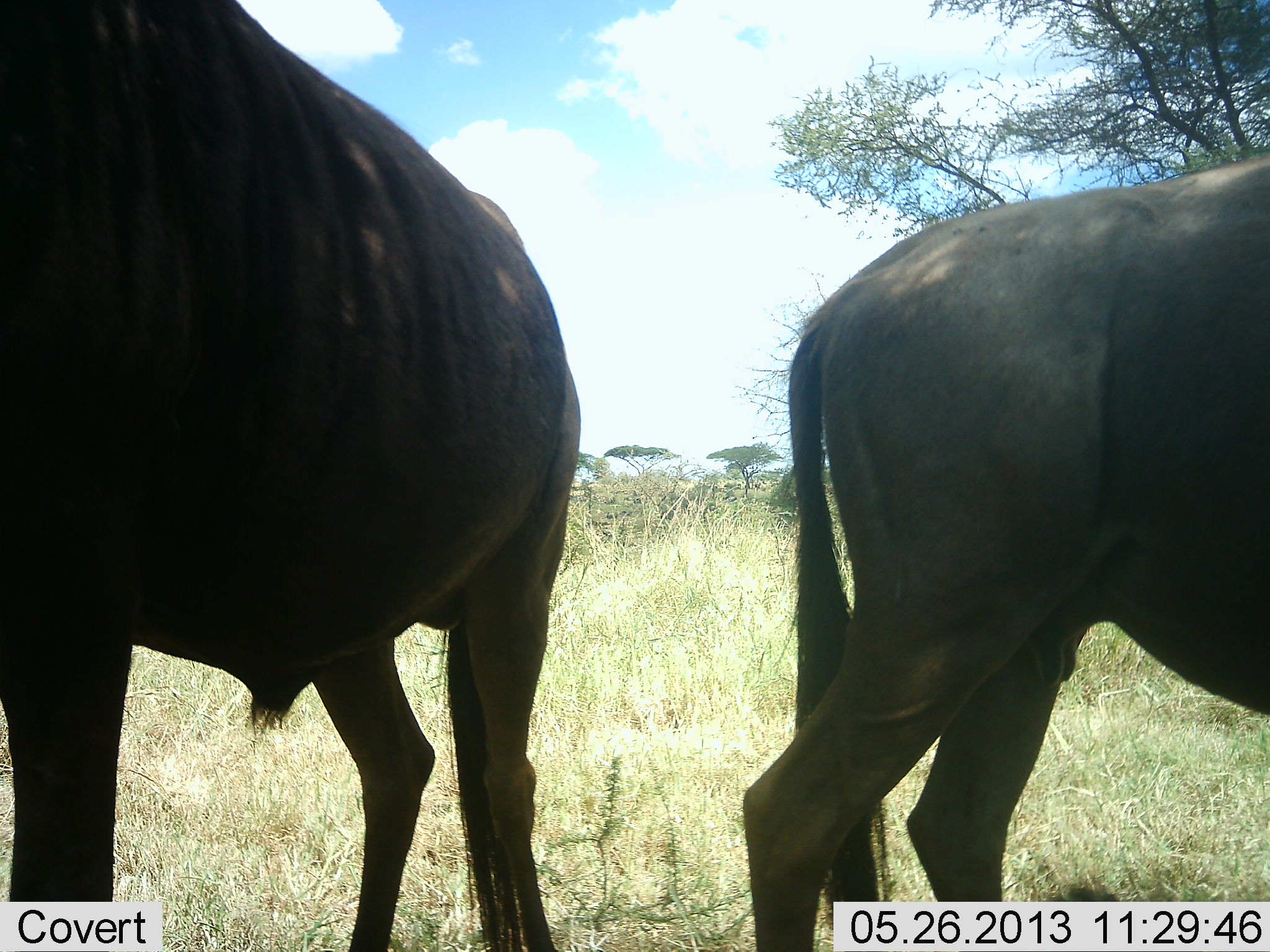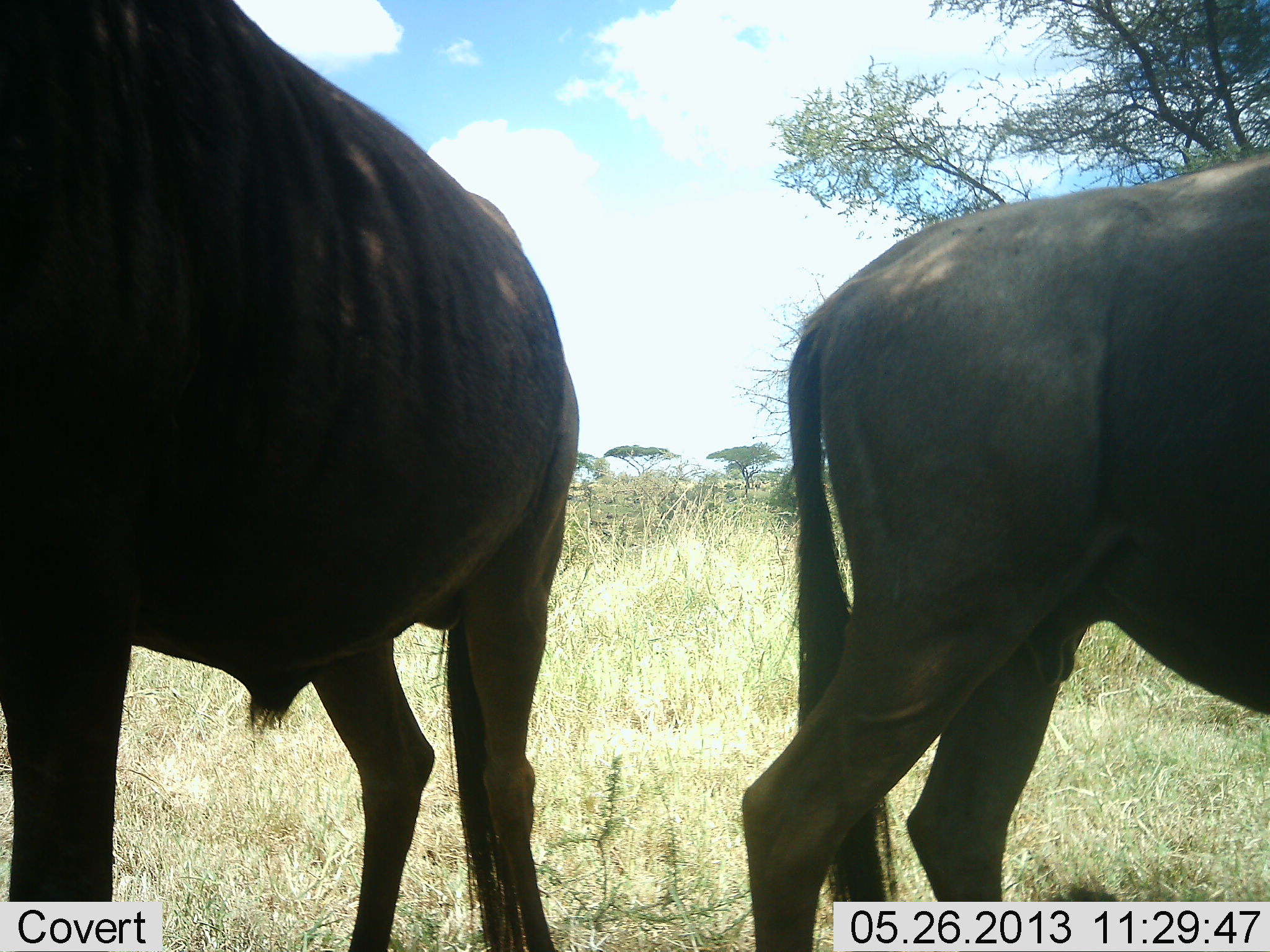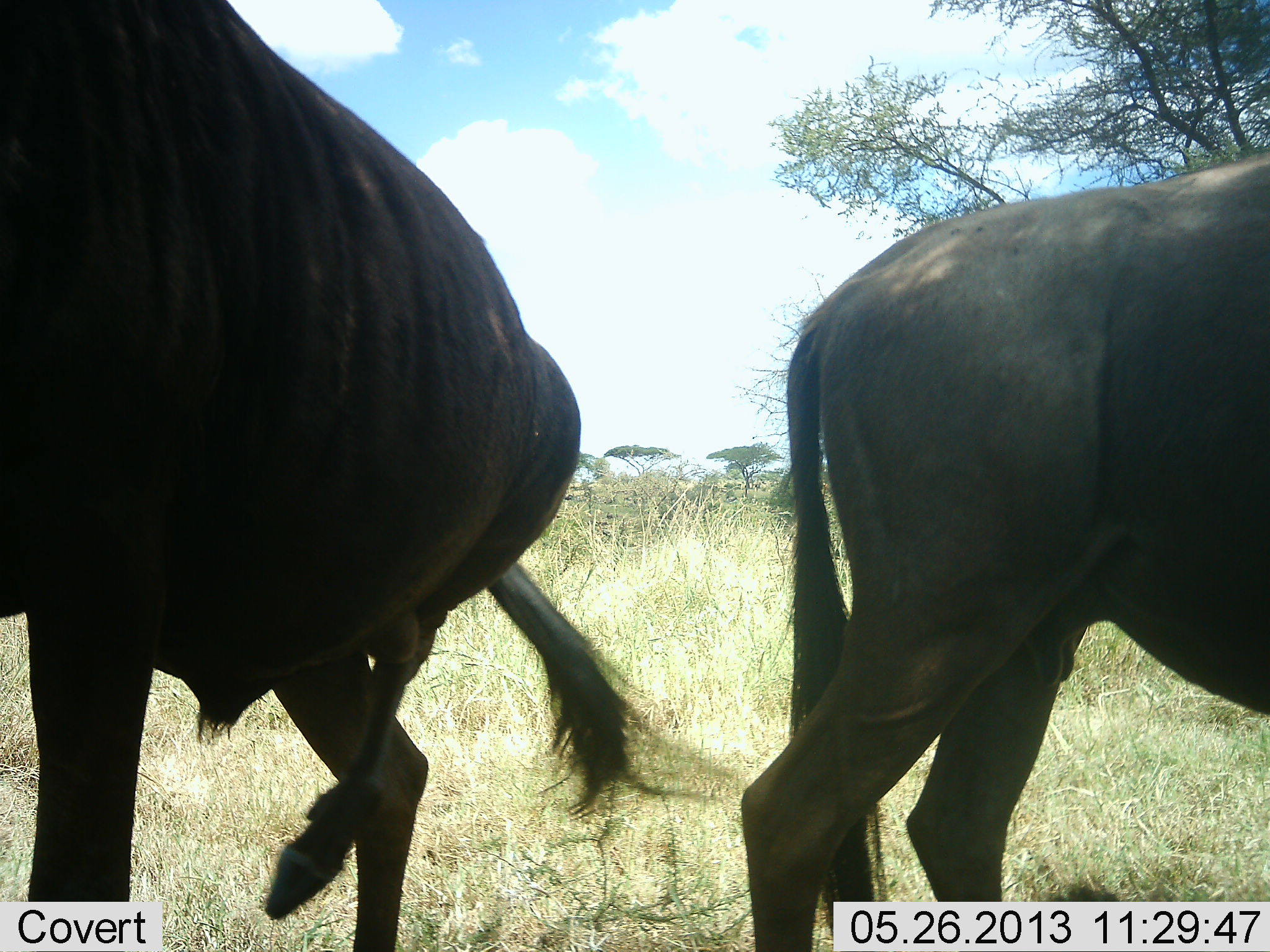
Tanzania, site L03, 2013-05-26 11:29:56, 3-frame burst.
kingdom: Animalia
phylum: Chordata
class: Mammalia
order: Artiodactyla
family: Bovidae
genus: Connochaetes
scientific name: Connochaetes taurinus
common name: blue wildebeest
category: wildebeest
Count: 2.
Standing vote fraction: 100%.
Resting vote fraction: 0%.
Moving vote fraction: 0%.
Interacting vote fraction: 0%.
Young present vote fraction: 0%.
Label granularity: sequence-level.